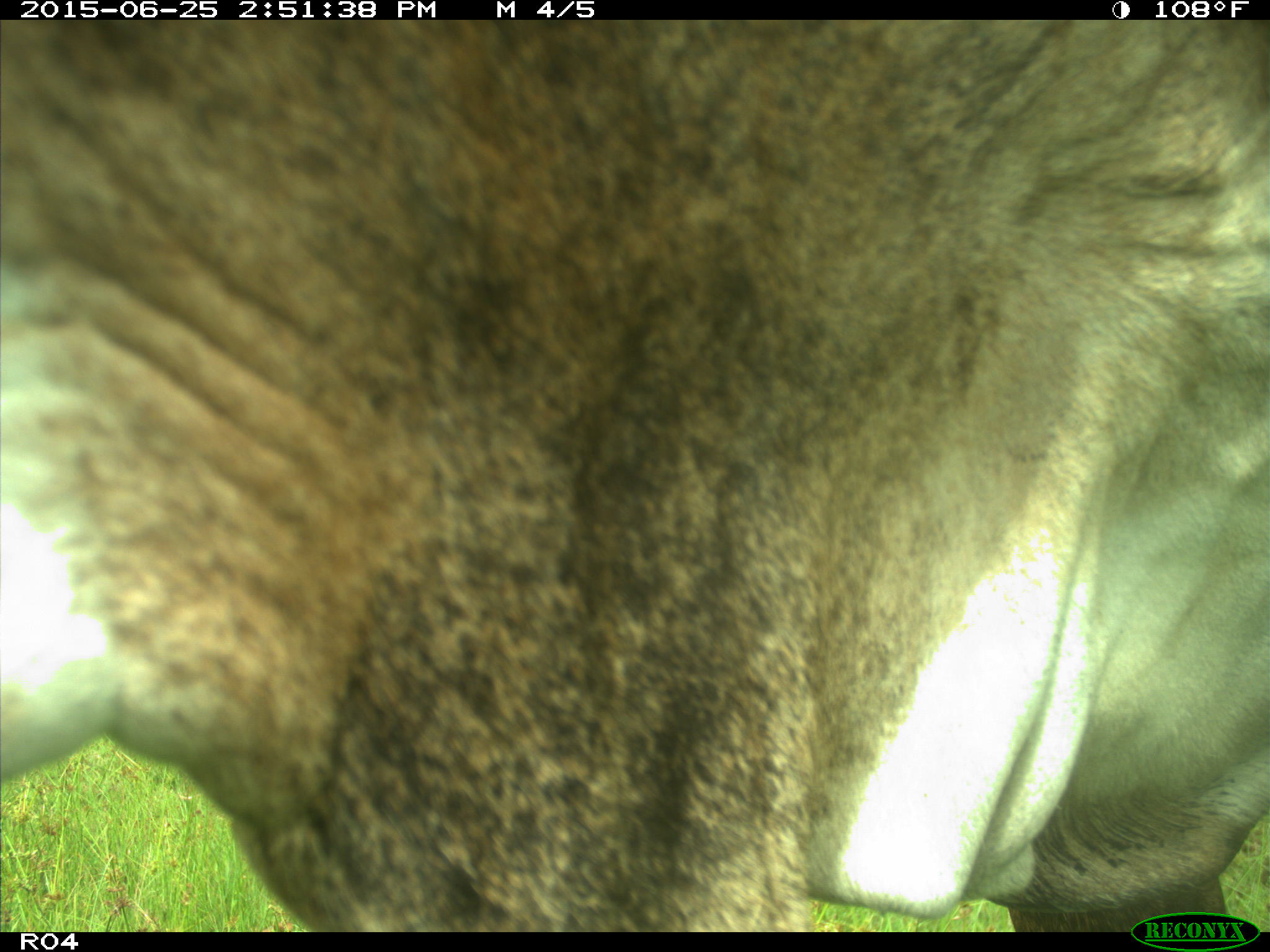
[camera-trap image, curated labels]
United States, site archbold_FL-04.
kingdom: Animalia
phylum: Chordata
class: Mammalia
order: Artiodactyla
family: Bovidae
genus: Bos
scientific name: Bos taurus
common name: domestic cow